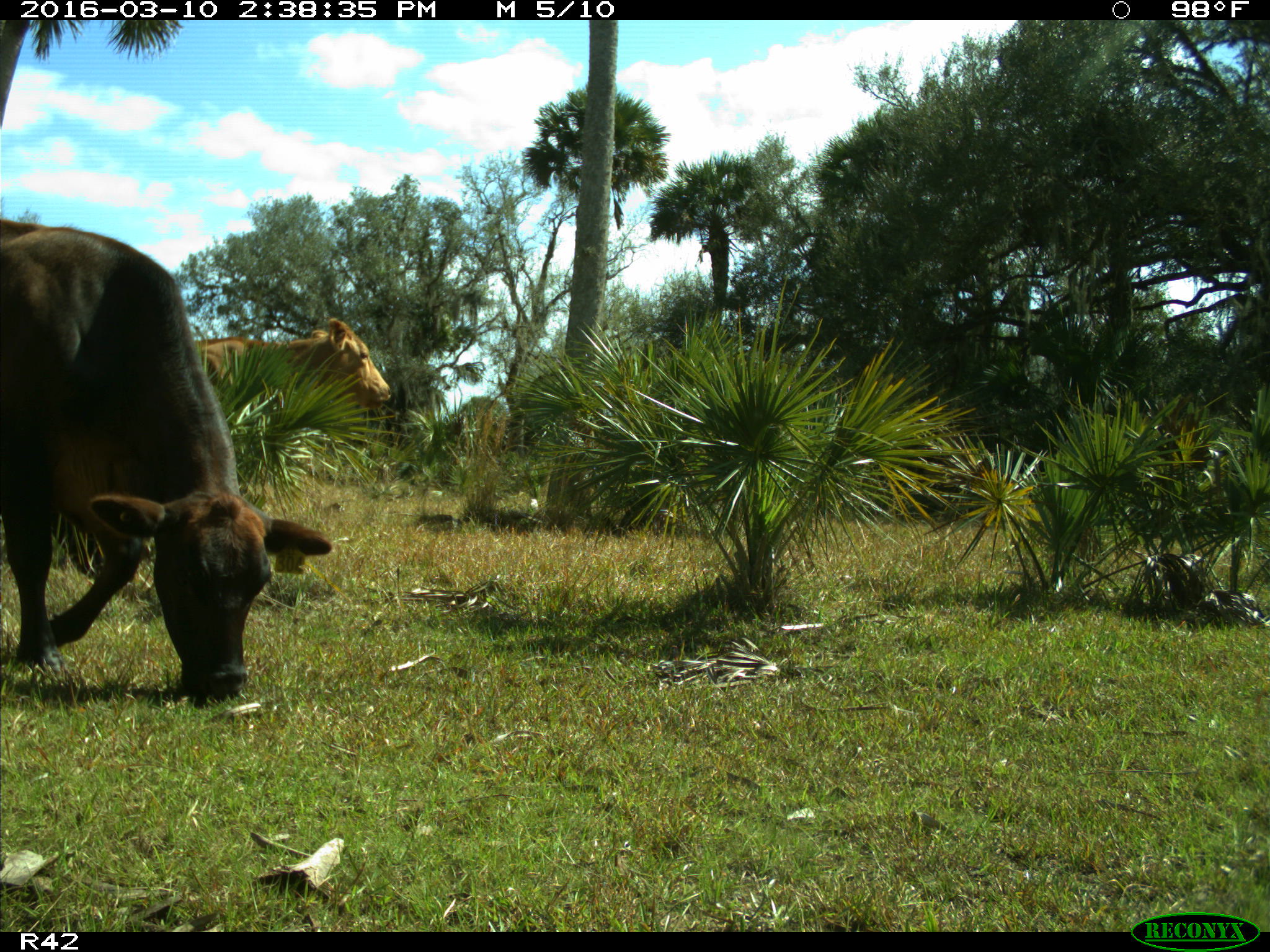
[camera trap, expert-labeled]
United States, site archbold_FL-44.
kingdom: Animalia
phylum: Chordata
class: Mammalia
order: Artiodactyla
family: Bovidae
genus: Bos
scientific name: Bos taurus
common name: domestic cow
Bos taurus (domestic cow).